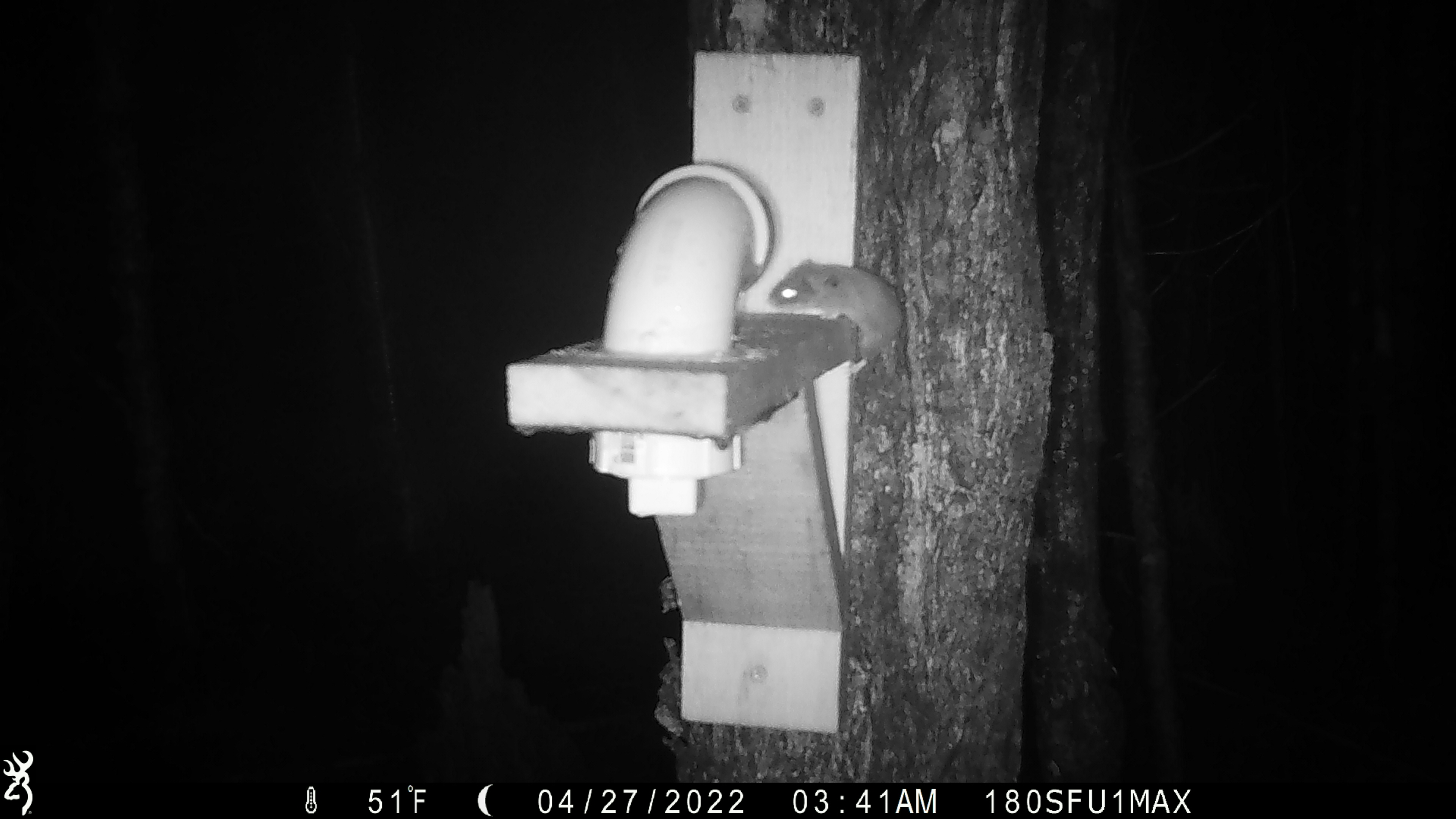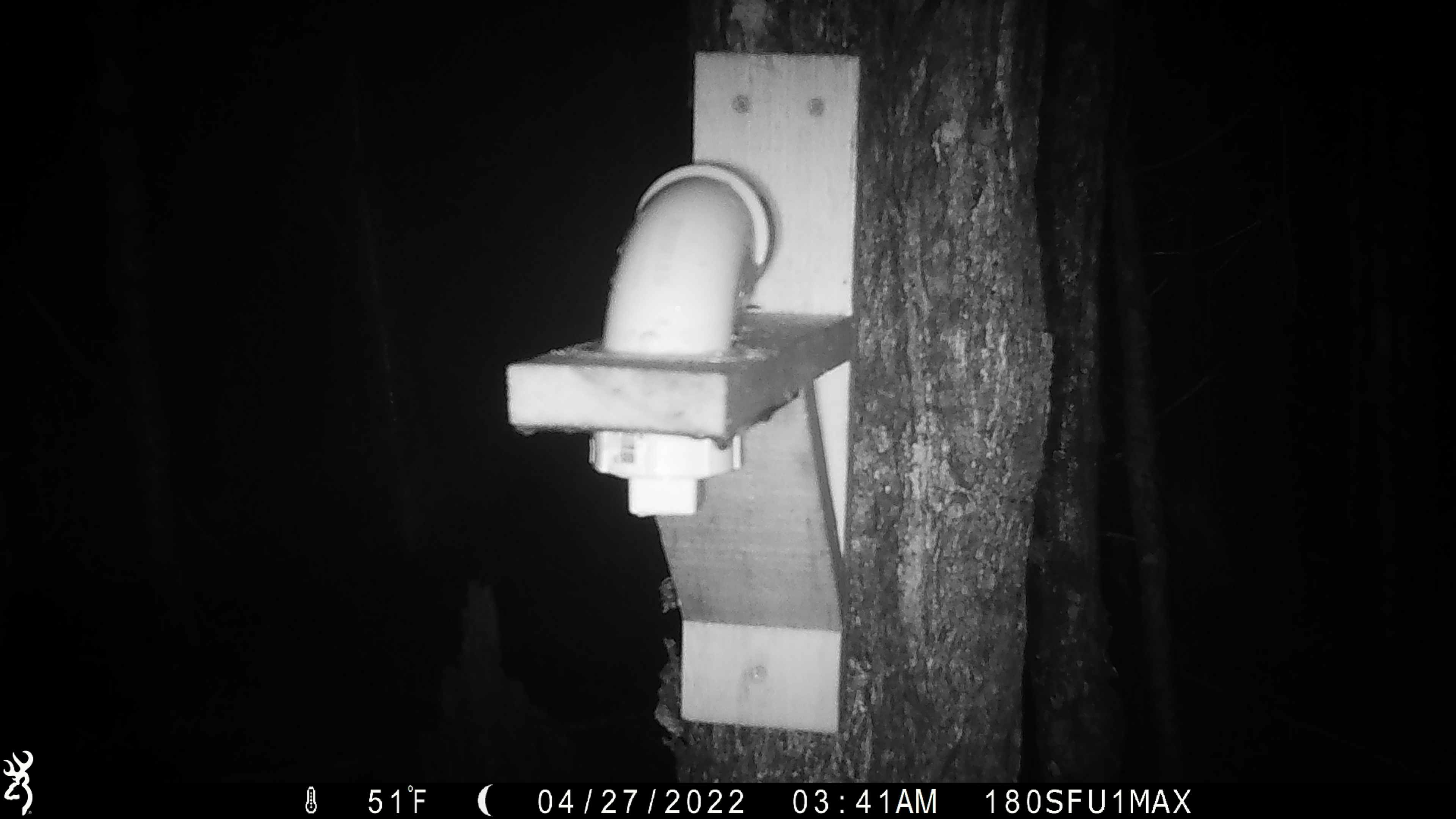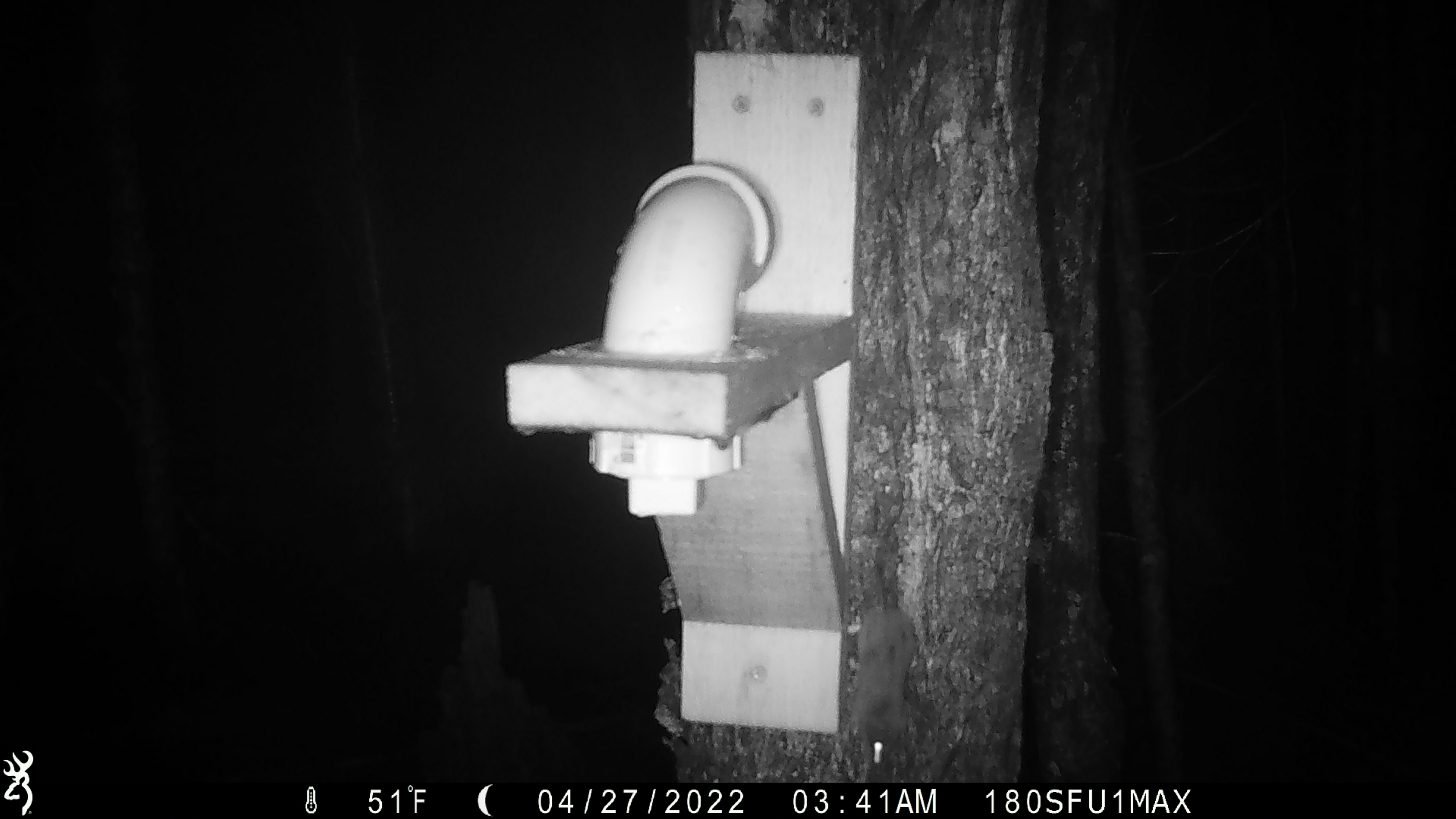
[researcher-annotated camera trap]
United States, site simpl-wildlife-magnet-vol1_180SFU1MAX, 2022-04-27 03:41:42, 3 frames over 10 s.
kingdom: Animalia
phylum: Chordata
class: Mammalia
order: Rodentia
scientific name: Rodentia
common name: mouse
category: mouse sp.